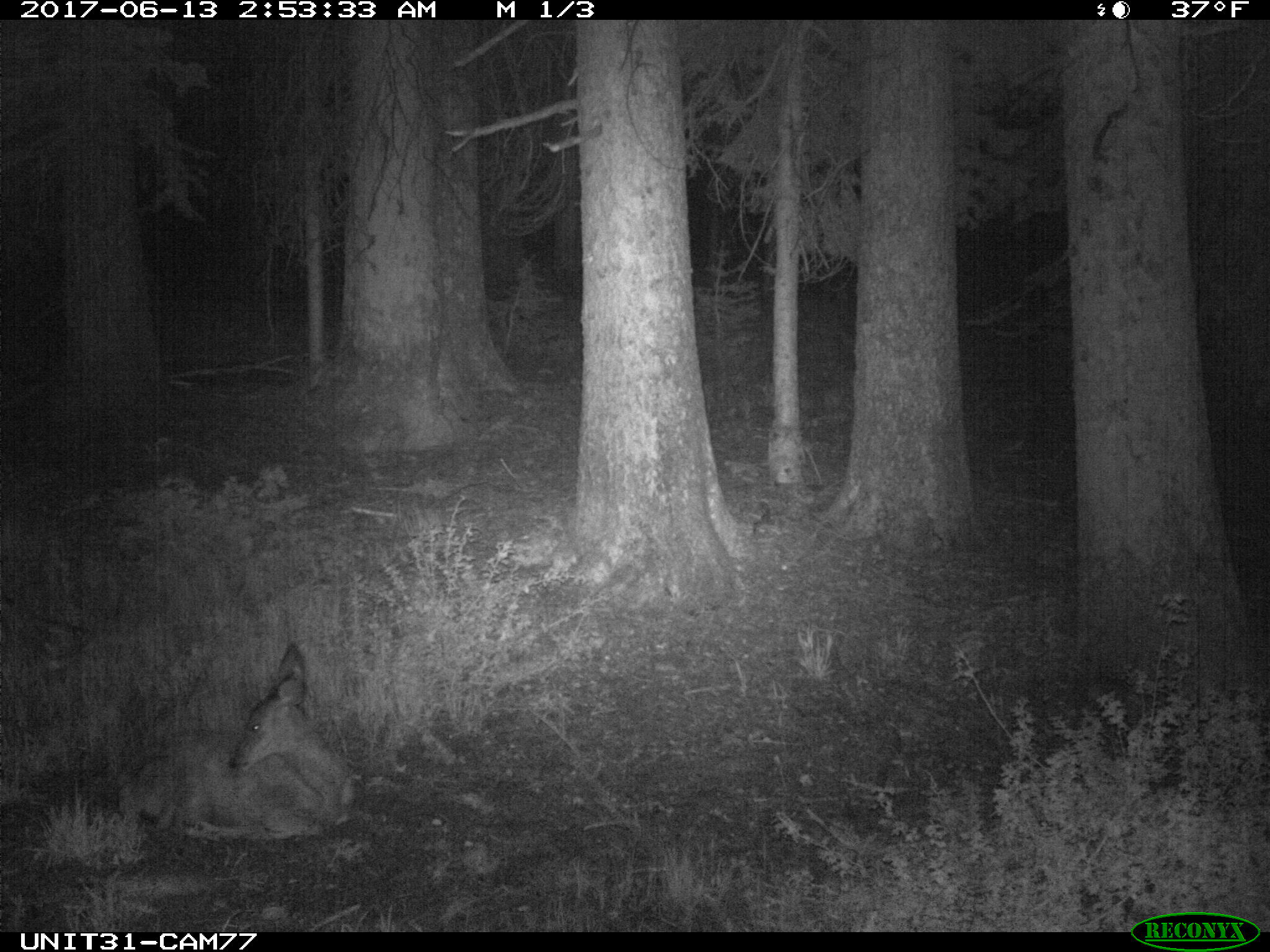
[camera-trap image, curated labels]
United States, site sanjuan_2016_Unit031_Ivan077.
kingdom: Animalia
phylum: Chordata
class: Mammalia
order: Artiodactyla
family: Cervidae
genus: Odocoileus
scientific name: Odocoileus hemionus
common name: mule deer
Odocoileus hemionus (mule deer).